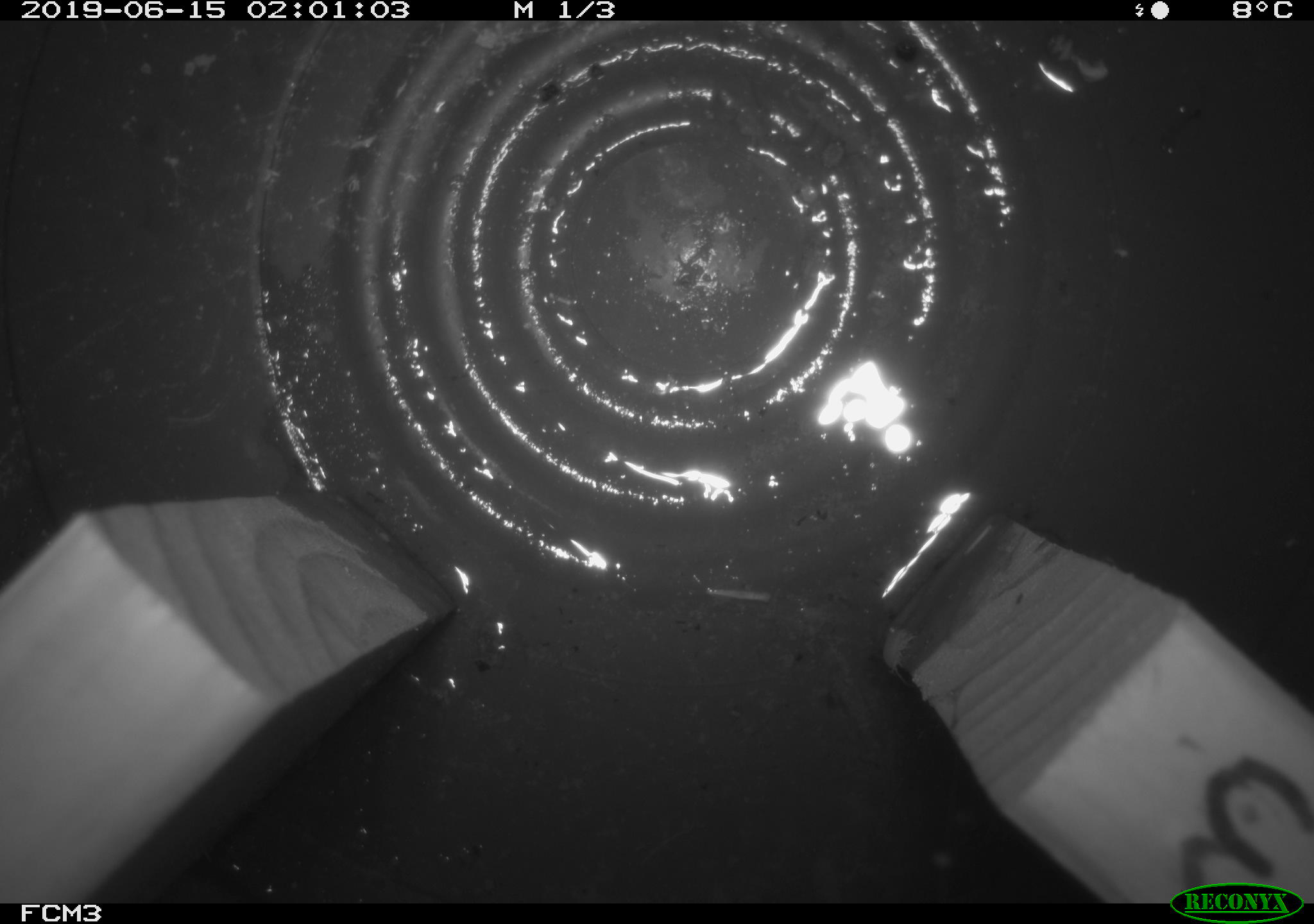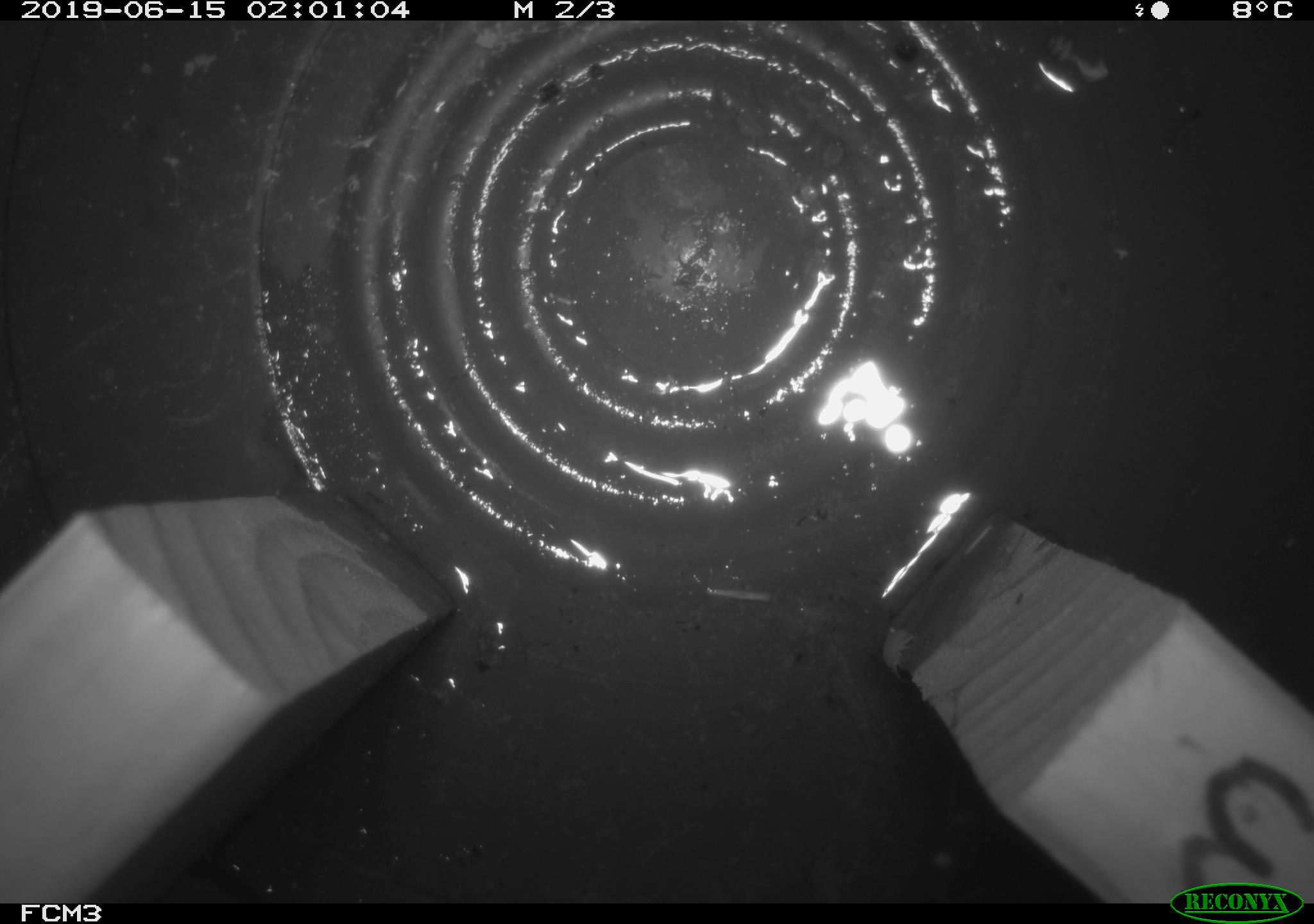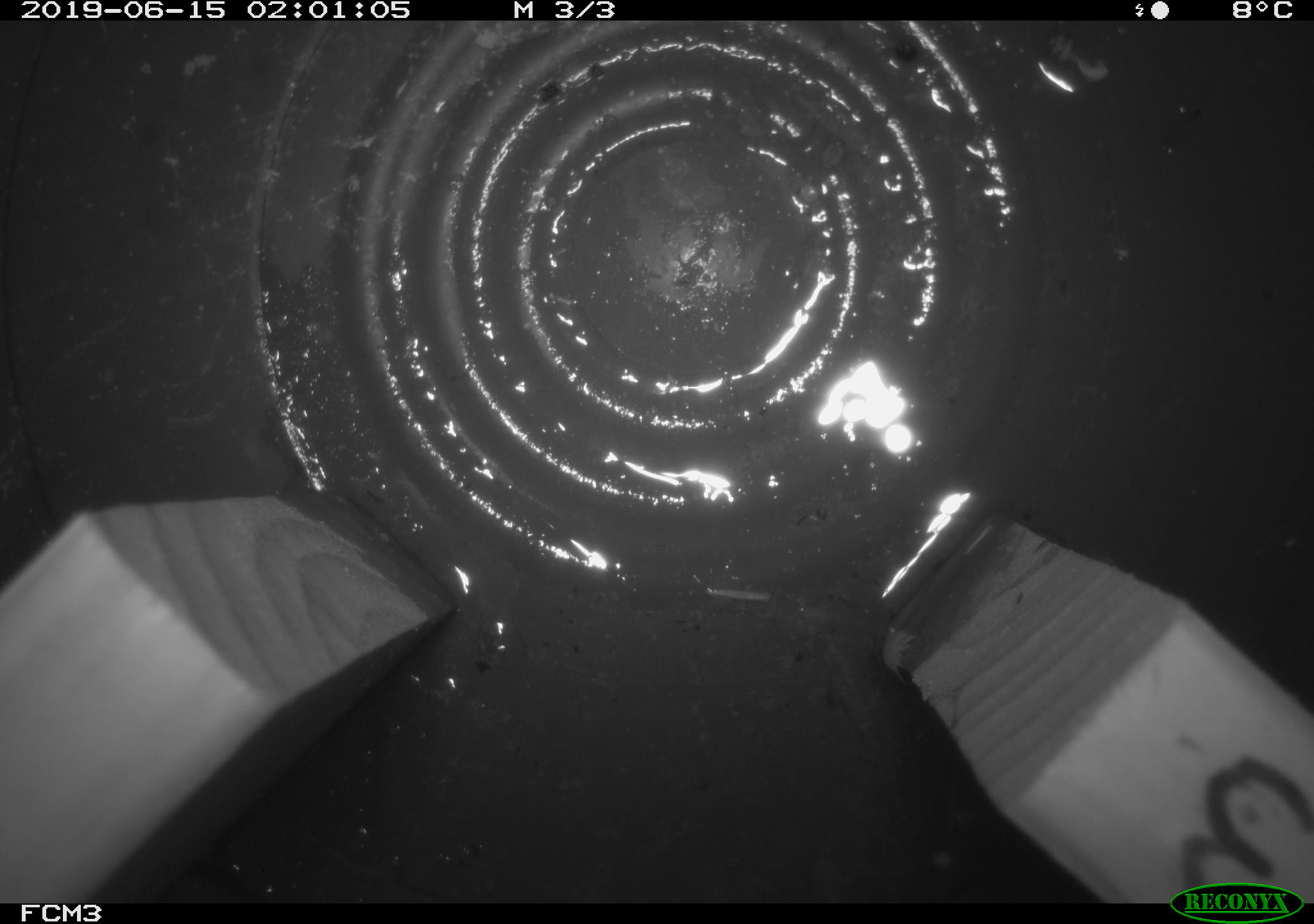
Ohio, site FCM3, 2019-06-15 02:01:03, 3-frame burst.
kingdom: Animalia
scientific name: Animalia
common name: animal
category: invertebrate